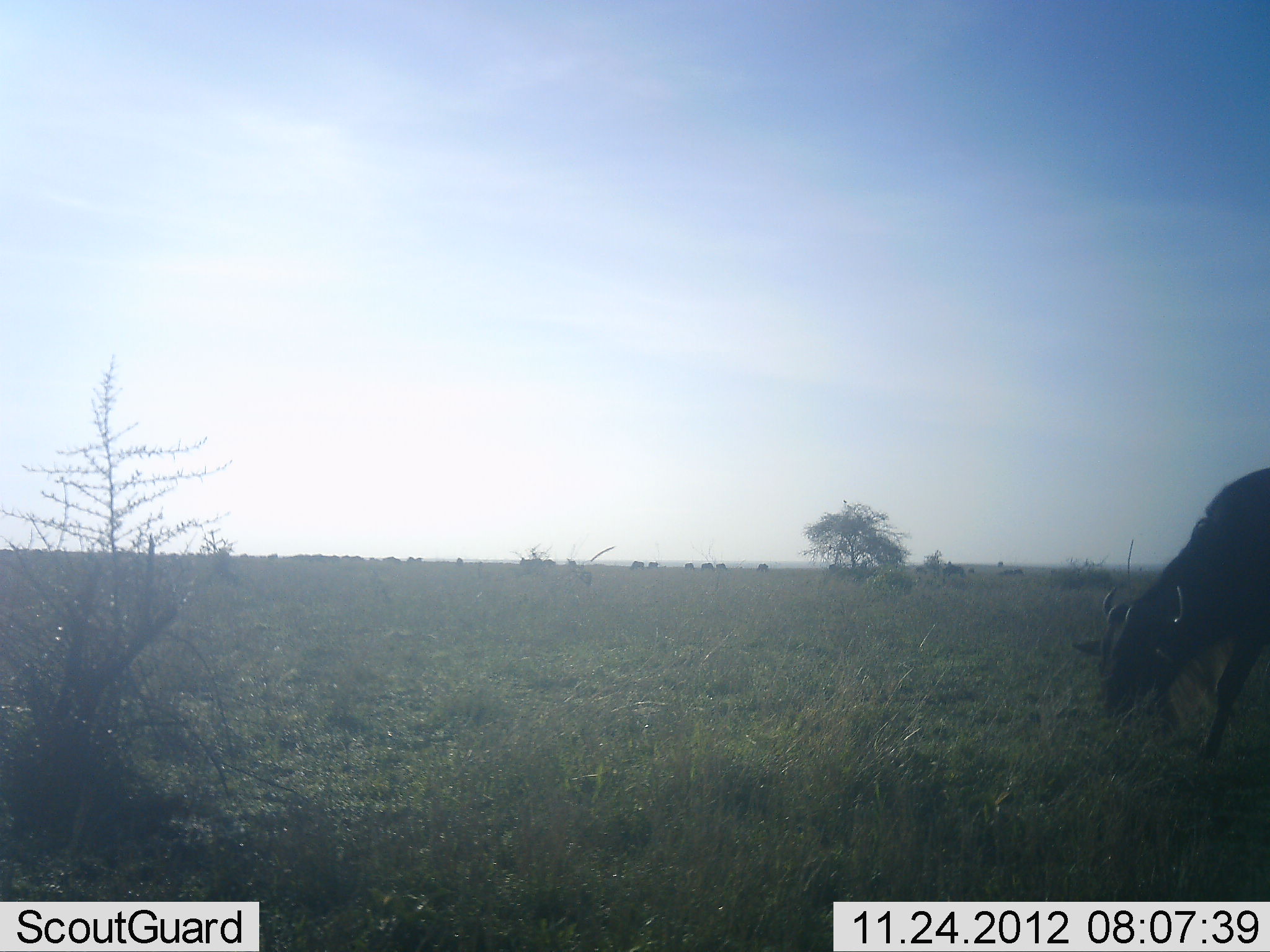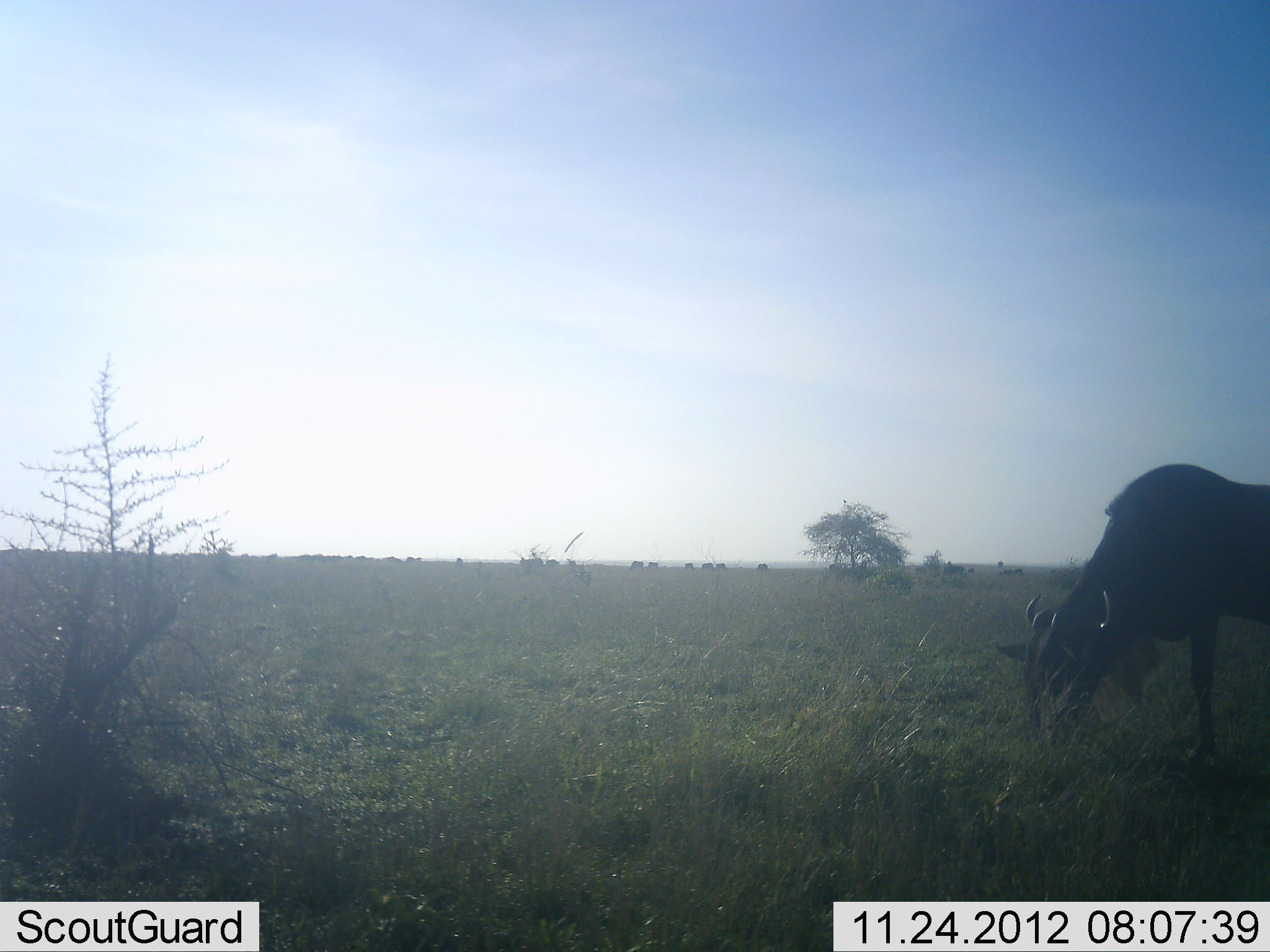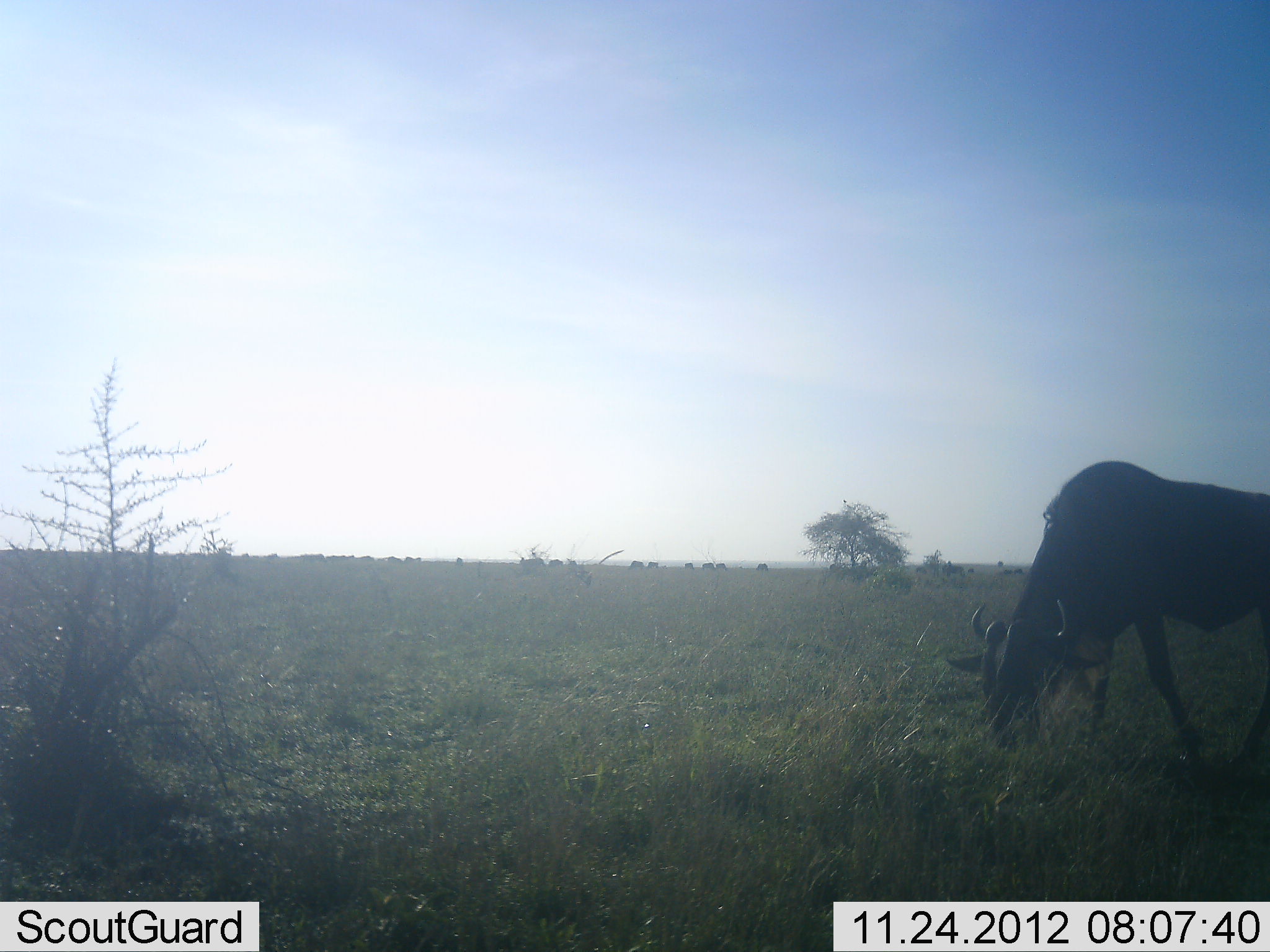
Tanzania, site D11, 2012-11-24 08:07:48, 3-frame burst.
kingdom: Animalia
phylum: Chordata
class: Mammalia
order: Artiodactyla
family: Bovidae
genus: Connochaetes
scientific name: Connochaetes taurinus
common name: blue wildebeest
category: wildebeest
Wildebeest (blue wildebeest) (Connochaetes taurinus), count 11-50. Behavior (volunteer vote fractions): standing 20%, resting 0%, moving 50%, interacting 0%. Young present (vote fraction): 0%. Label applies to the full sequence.